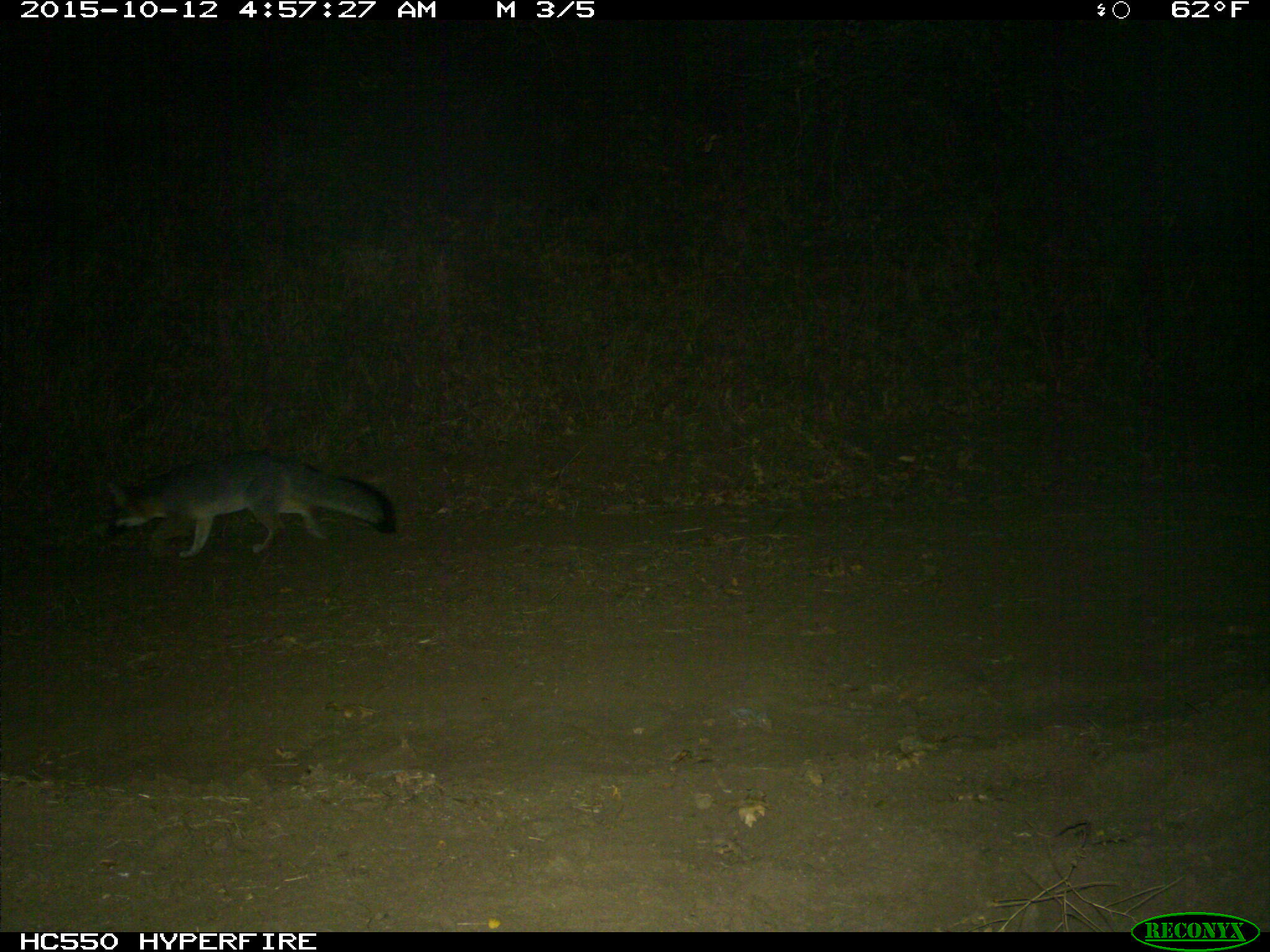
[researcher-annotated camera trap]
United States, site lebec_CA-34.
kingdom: Animalia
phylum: Chordata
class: Mammalia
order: Carnivora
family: Canidae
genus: Urocyon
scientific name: Urocyon cinereoargenteus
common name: gray fox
Urocyon cinereoargenteus (gray fox).